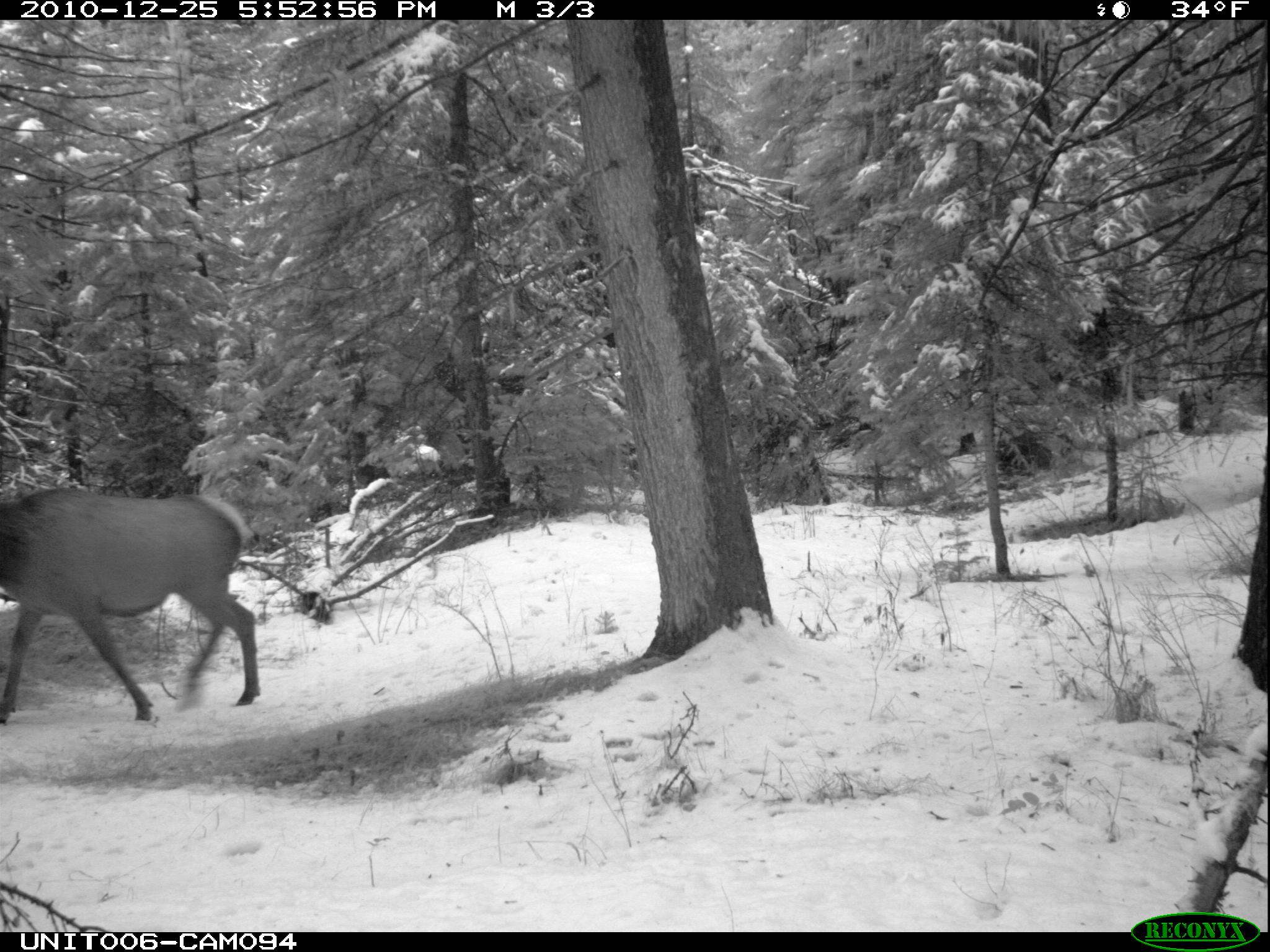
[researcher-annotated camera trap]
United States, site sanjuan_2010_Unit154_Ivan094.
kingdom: Animalia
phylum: Chordata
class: Mammalia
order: Artiodactyla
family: Cervidae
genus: Cervus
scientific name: Cervus elaphus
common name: red deer